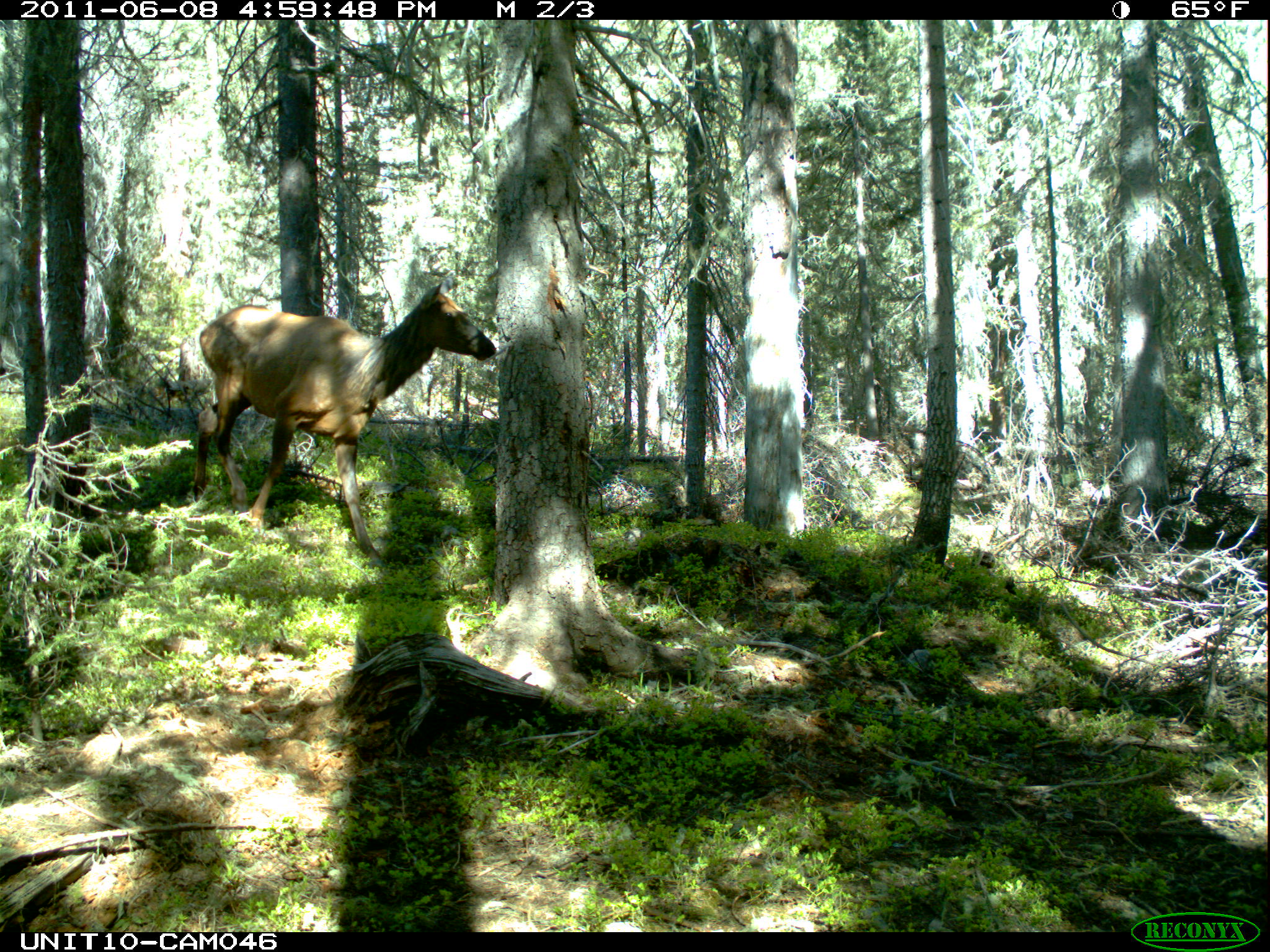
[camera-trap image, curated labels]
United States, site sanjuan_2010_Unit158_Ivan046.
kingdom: Animalia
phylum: Chordata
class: Mammalia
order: Artiodactyla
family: Cervidae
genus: Cervus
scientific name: Cervus elaphus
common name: red deer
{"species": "Cervus elaphus (red deer)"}